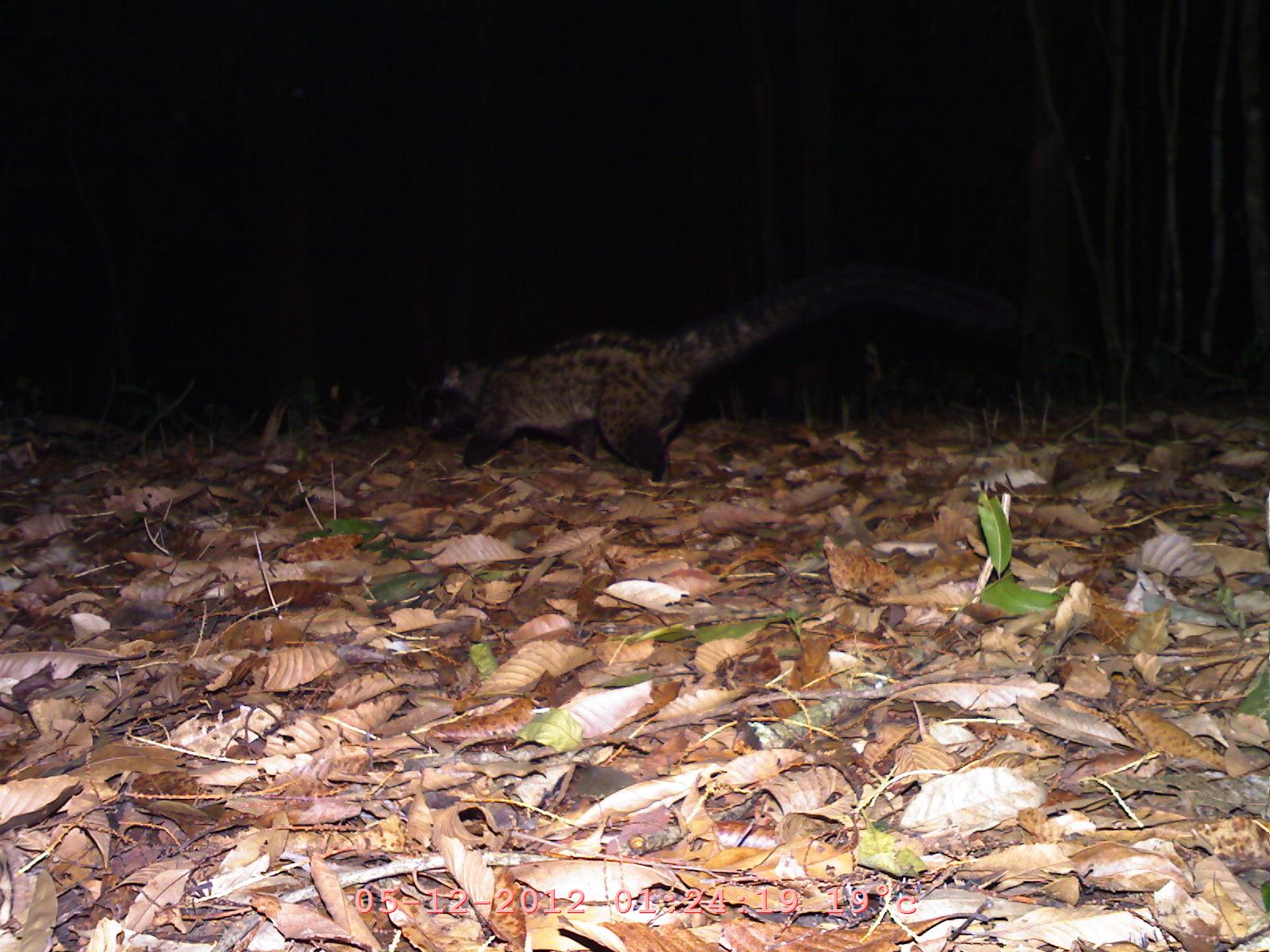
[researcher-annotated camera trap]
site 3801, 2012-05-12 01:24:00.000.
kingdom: Animalia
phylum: Chordata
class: Mammalia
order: Carnivora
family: Viverridae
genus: Paradoxurus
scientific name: Paradoxurus hermaphroditus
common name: asian palm civet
Paradoxurus hermaphroditus (asian palm civet), count 1.